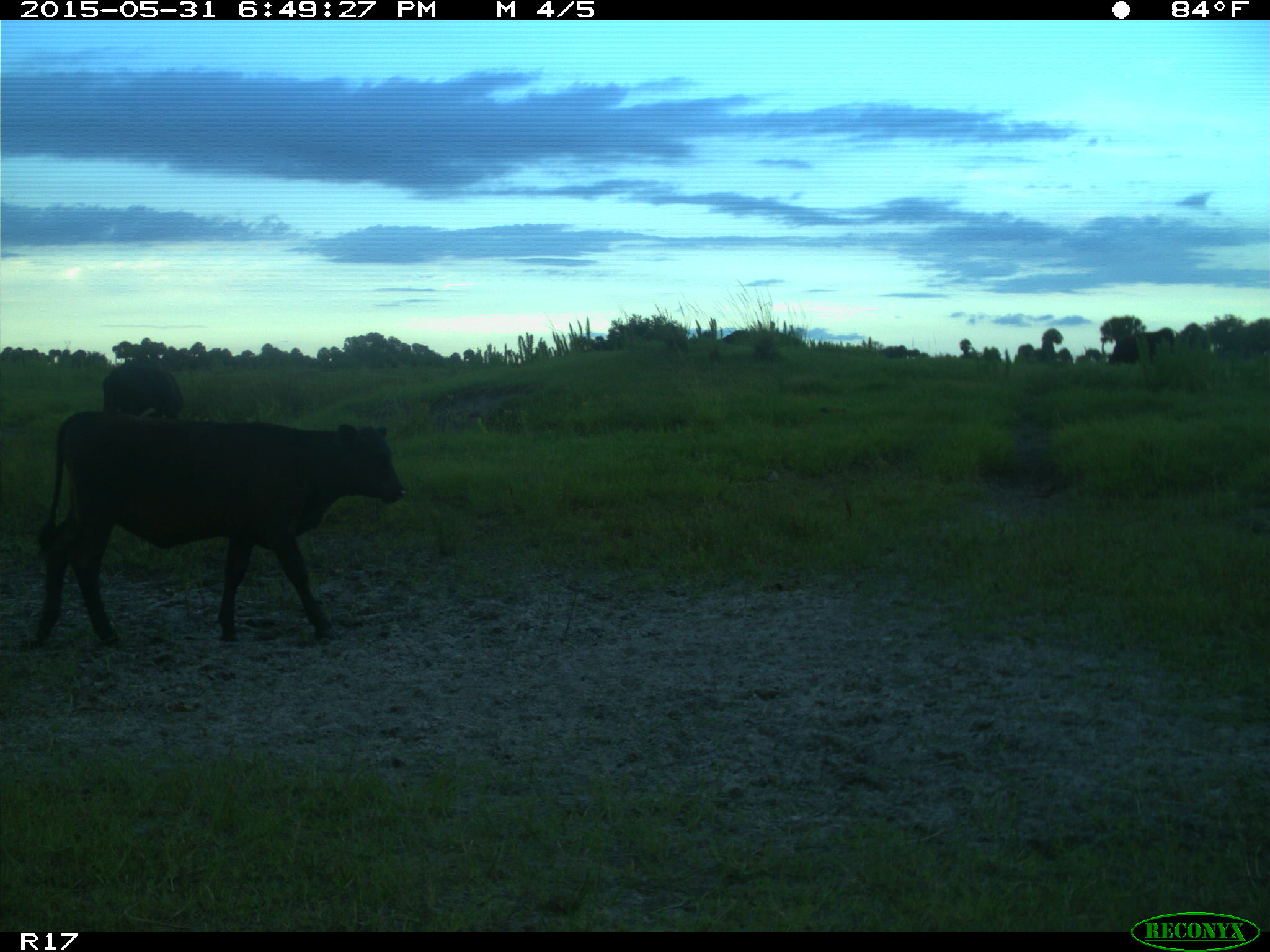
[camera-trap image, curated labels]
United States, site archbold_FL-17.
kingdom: Animalia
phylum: Chordata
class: Mammalia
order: Artiodactyla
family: Bovidae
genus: Bos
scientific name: Bos taurus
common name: domestic cow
Bos taurus (domestic cow).